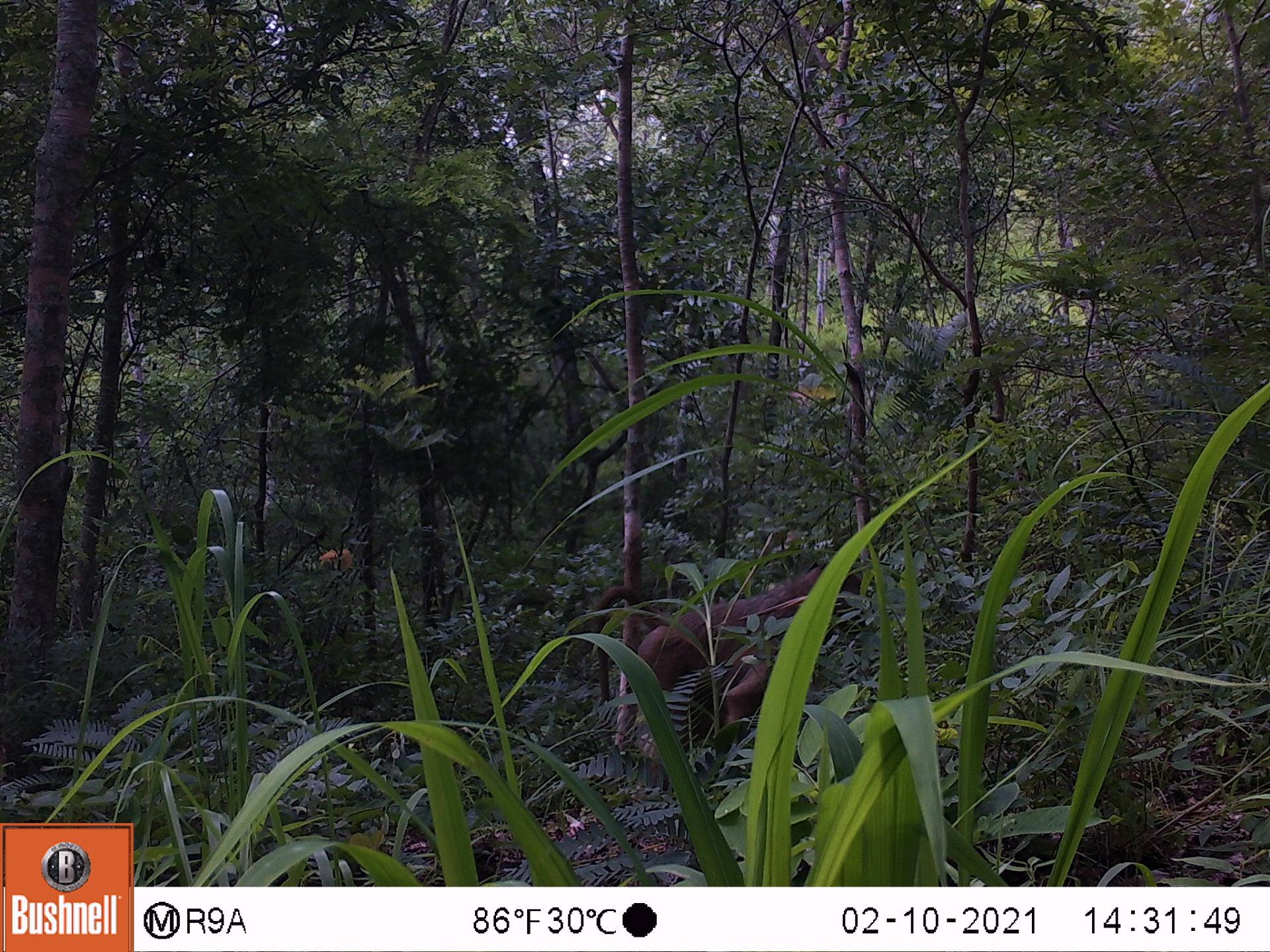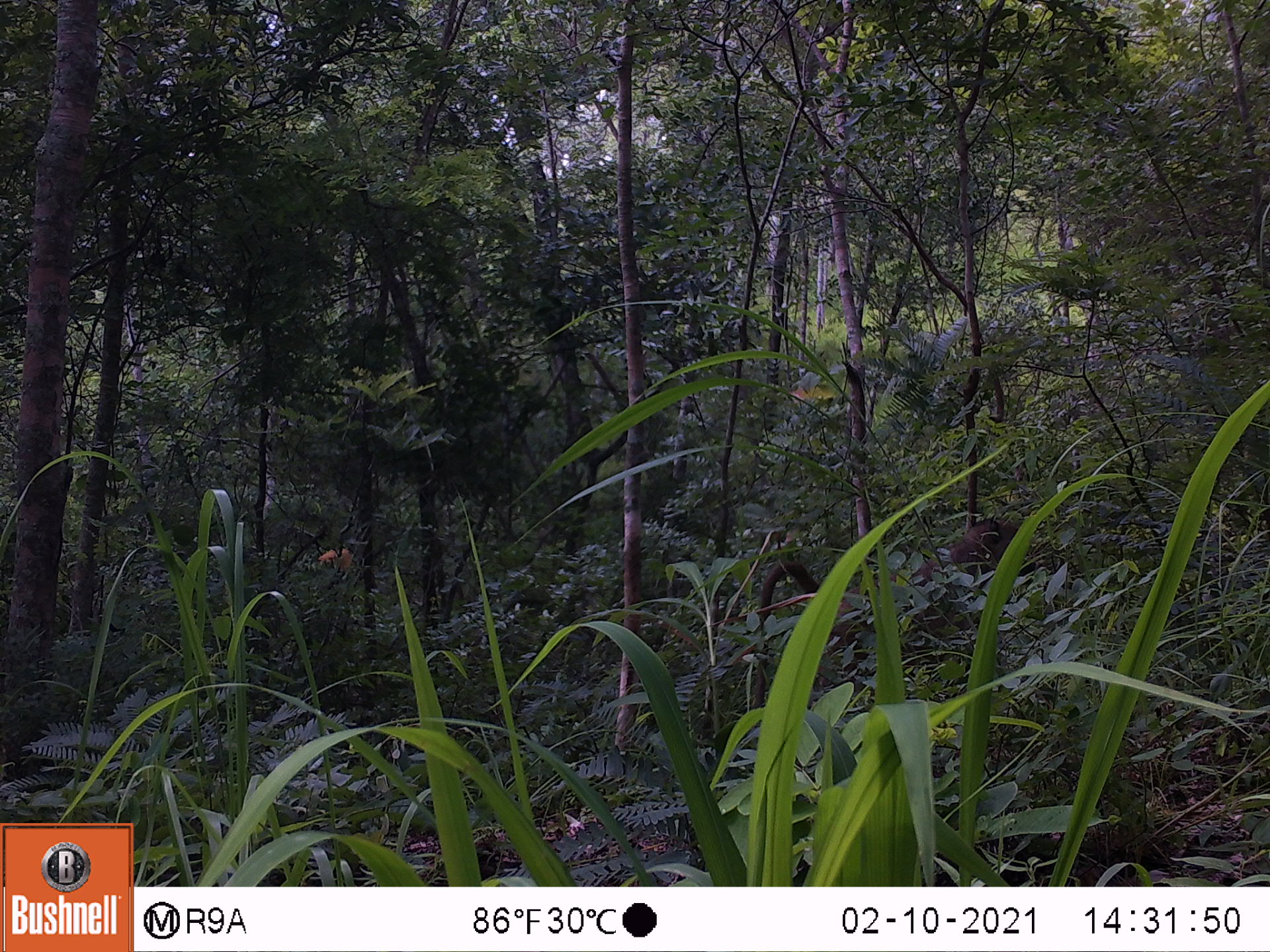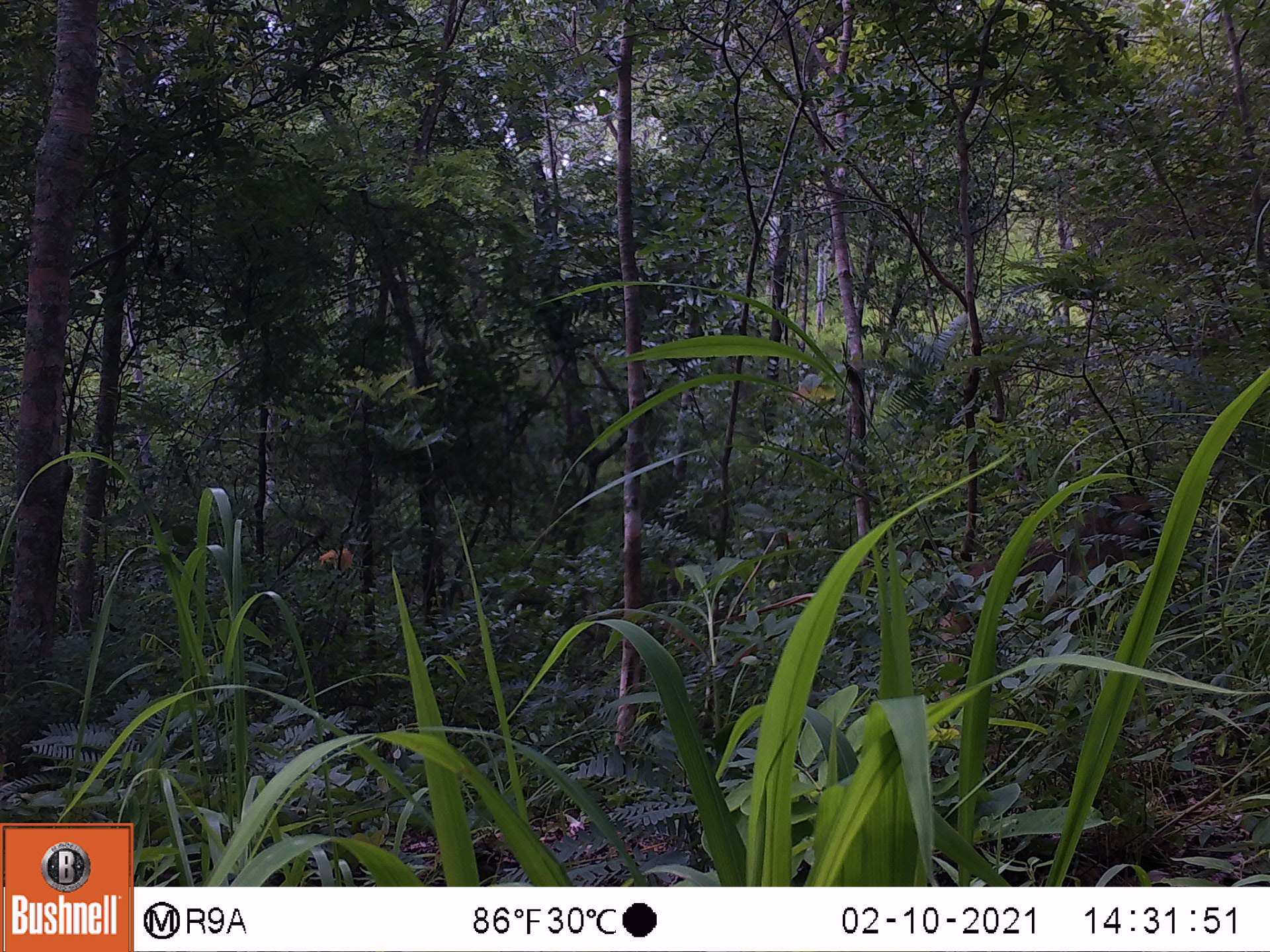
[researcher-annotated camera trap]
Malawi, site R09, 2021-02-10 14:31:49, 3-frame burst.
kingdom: Animalia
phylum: Chordata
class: Mammalia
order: Primates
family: Cercopithecidae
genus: Papio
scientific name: Papio cynocephalus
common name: yellow baboon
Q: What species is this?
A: Yellow baboon (Papio cynocephalus).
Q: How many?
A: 1.